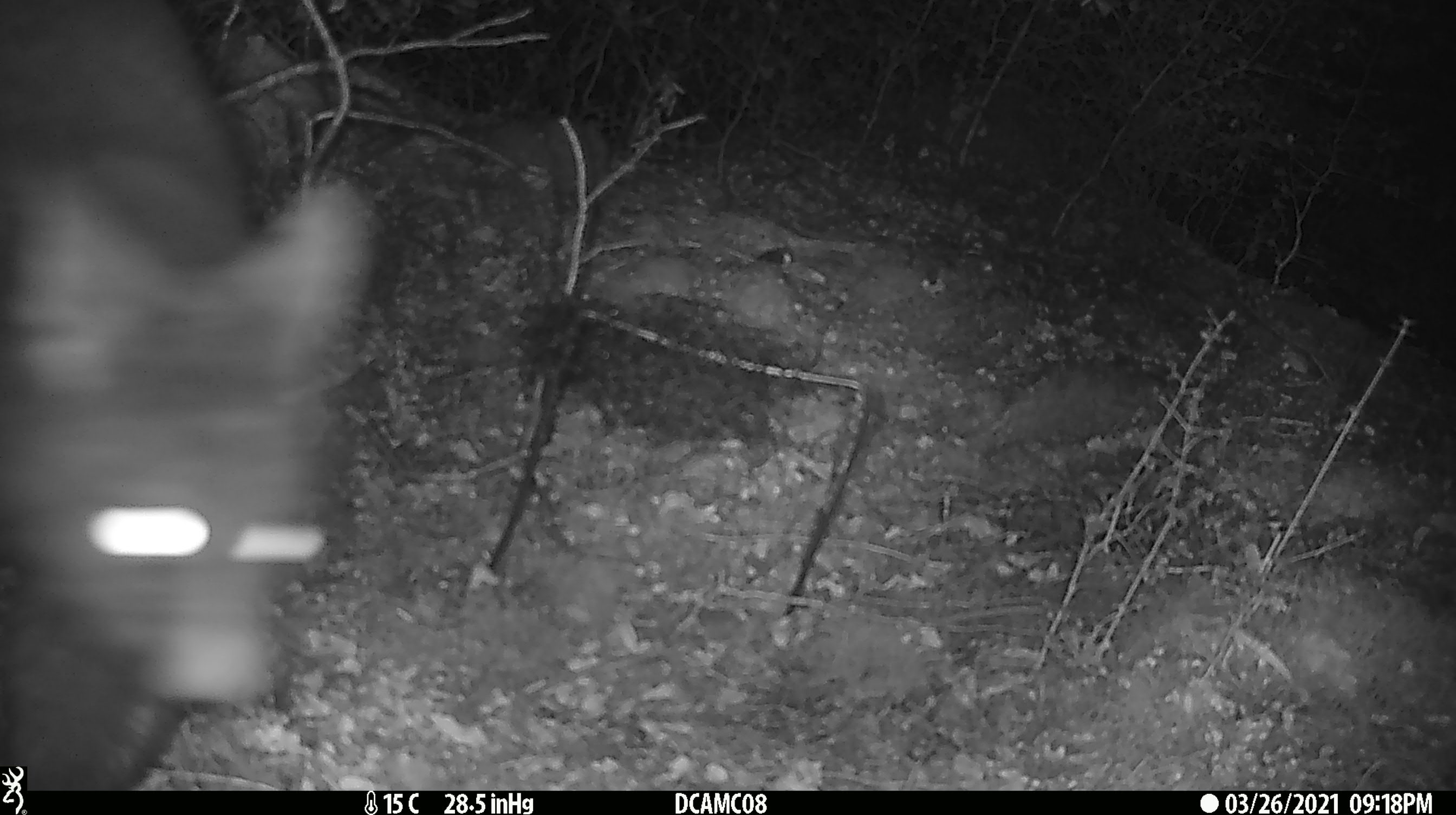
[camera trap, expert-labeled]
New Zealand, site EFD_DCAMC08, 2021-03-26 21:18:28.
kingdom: Animalia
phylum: Chordata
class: Mammalia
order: Diprotodontia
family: Phalangeridae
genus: Trichosurus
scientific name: Trichosurus vulpecula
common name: common brushtail possum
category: possum